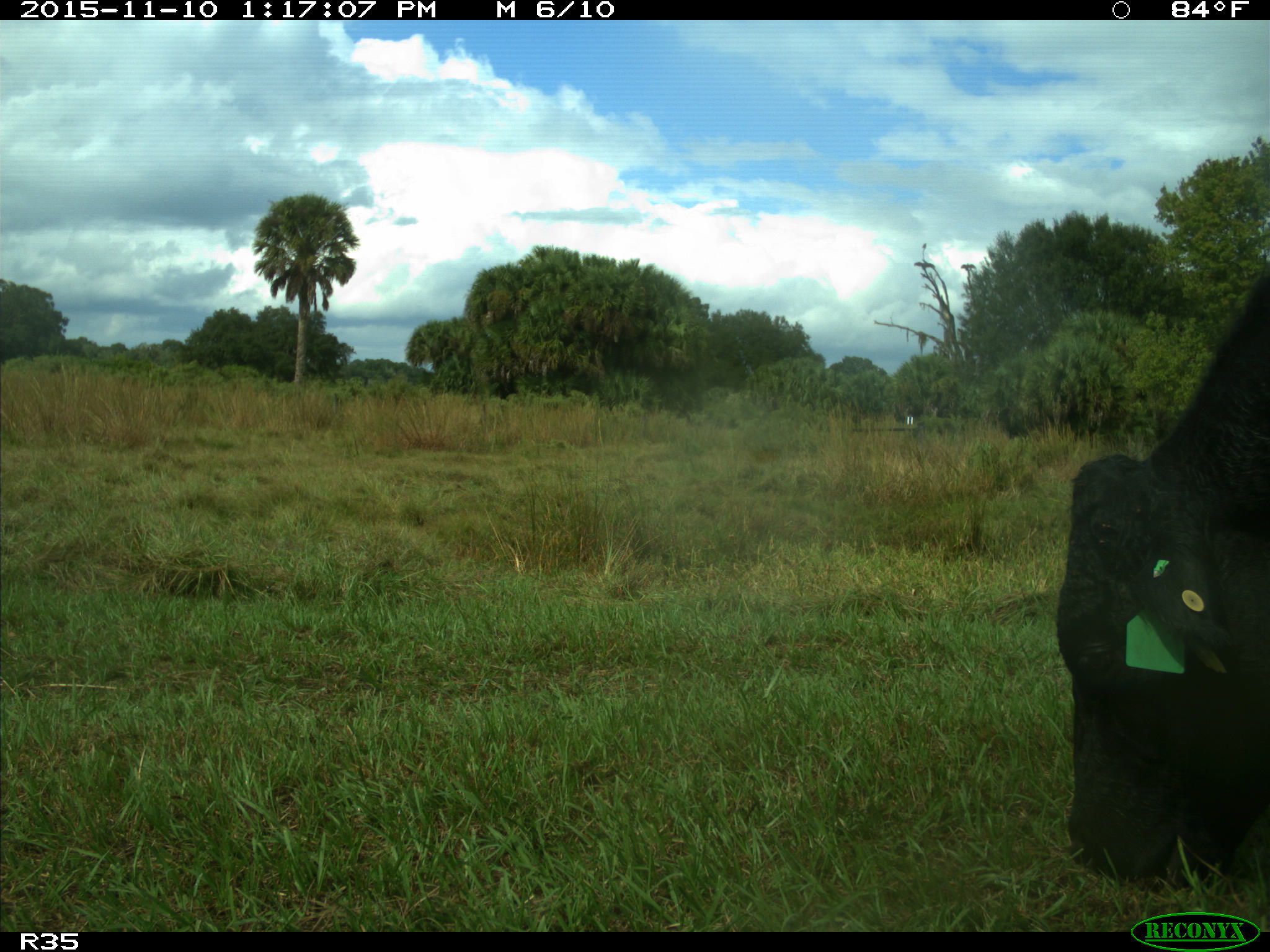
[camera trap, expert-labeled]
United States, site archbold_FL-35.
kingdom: Animalia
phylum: Chordata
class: Mammalia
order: Artiodactyla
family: Bovidae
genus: Bos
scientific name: Bos taurus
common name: domestic cow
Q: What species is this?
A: Bos taurus (domestic cow).